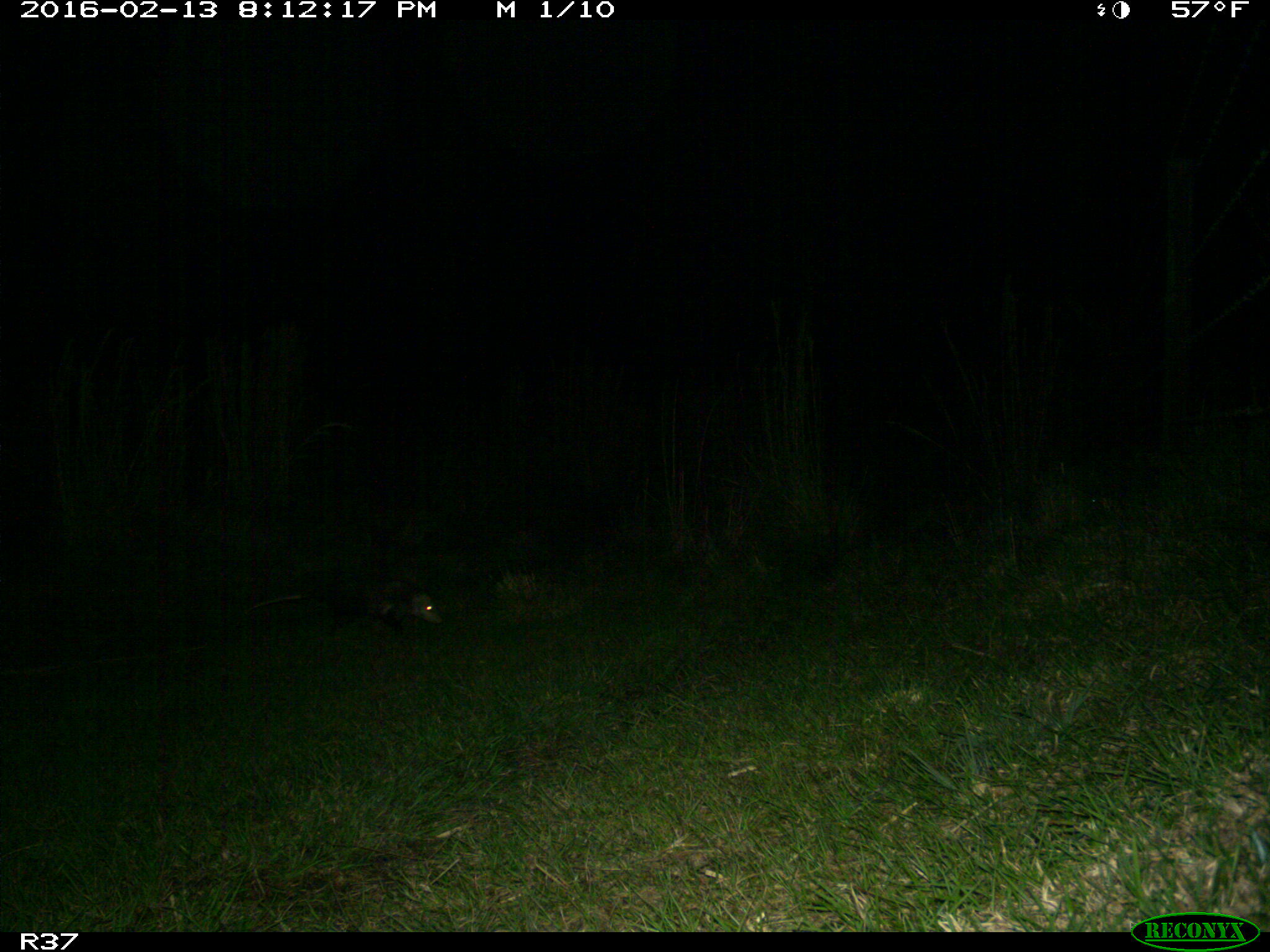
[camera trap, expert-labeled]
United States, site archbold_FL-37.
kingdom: Animalia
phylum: Chordata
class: Mammalia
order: Didelphimorphia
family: Didelphidae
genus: Didelphis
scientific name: Didelphis virginiana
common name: virginia opossum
Didelphis virginiana (virginia opossum).